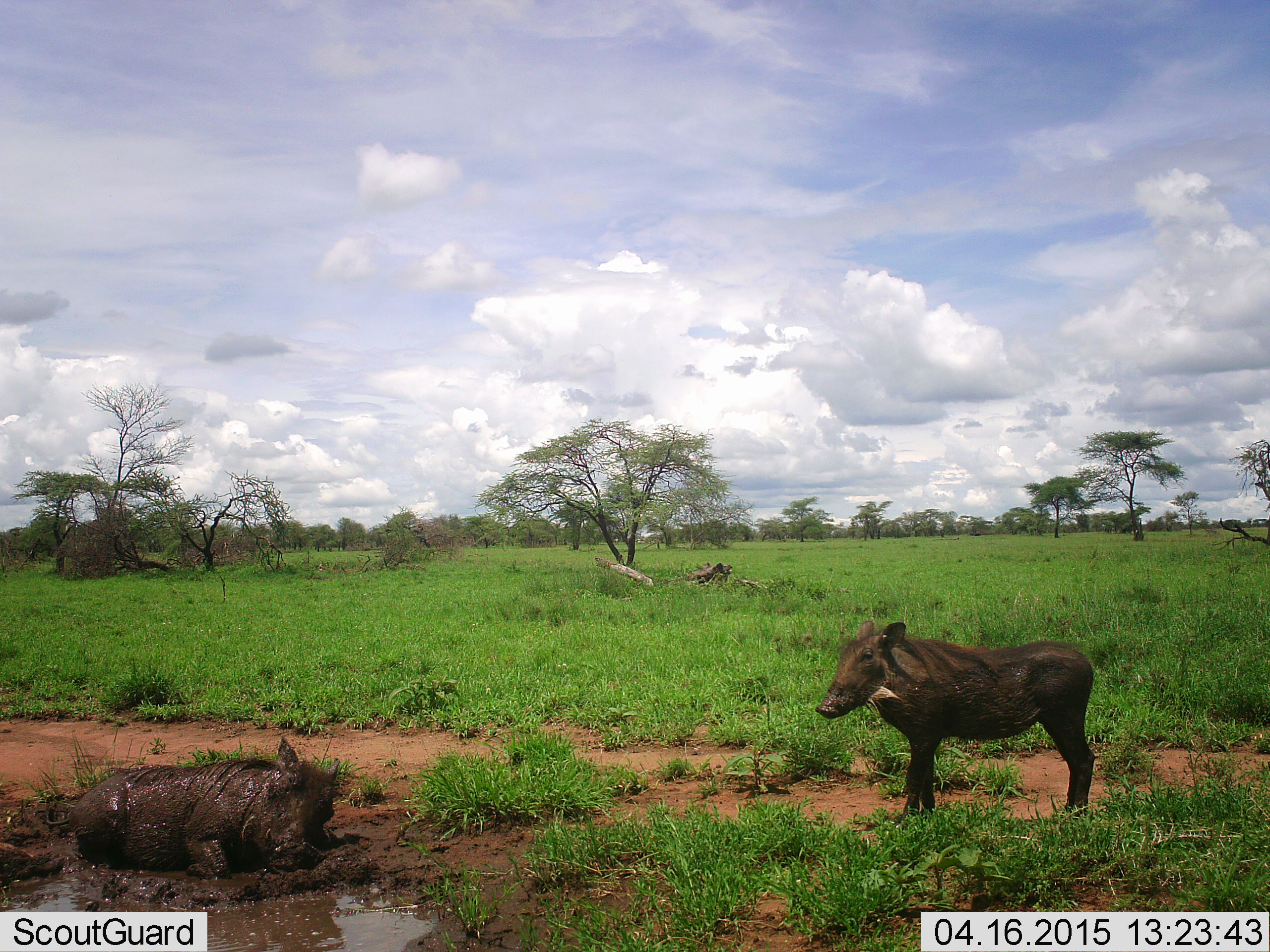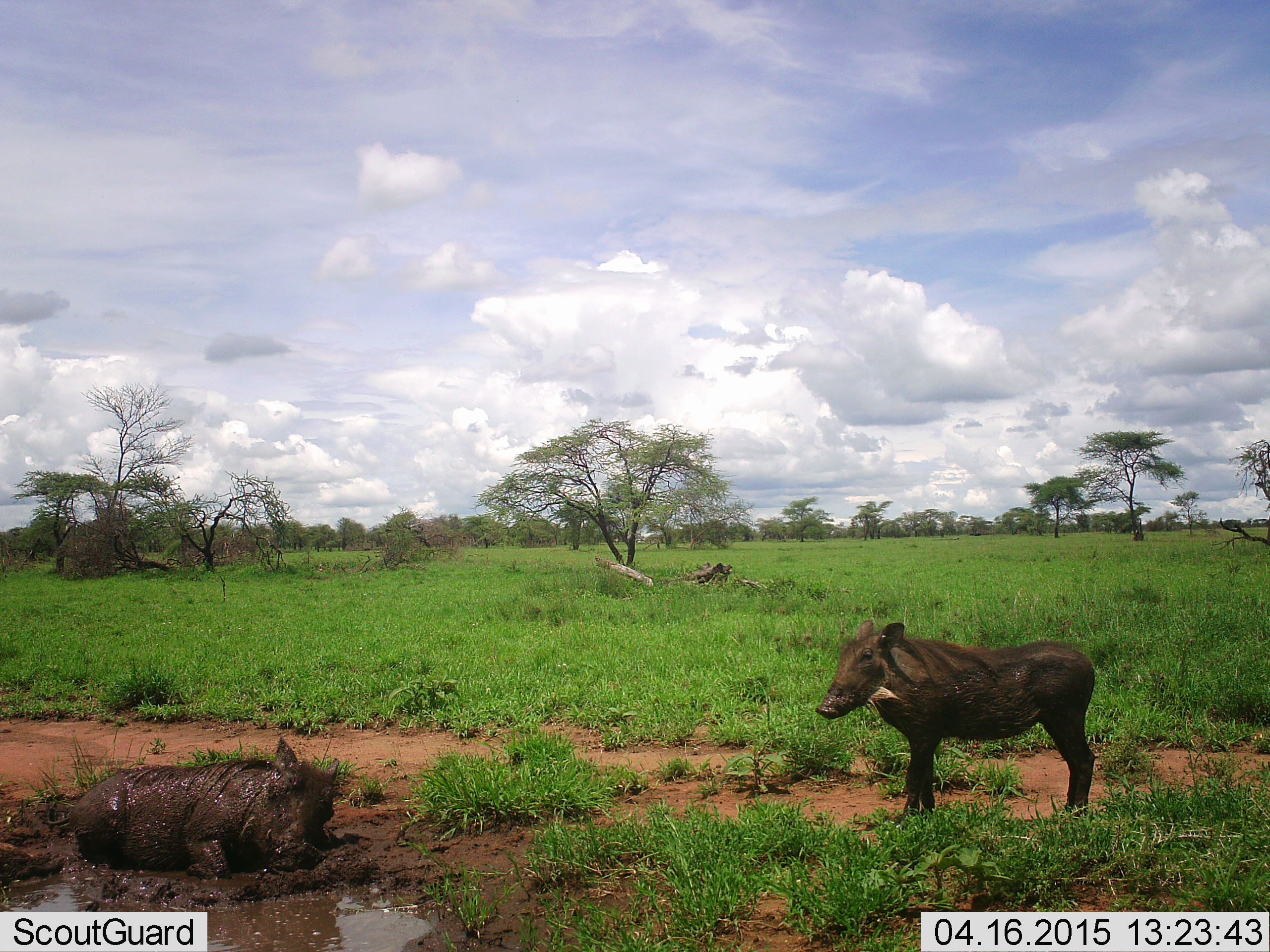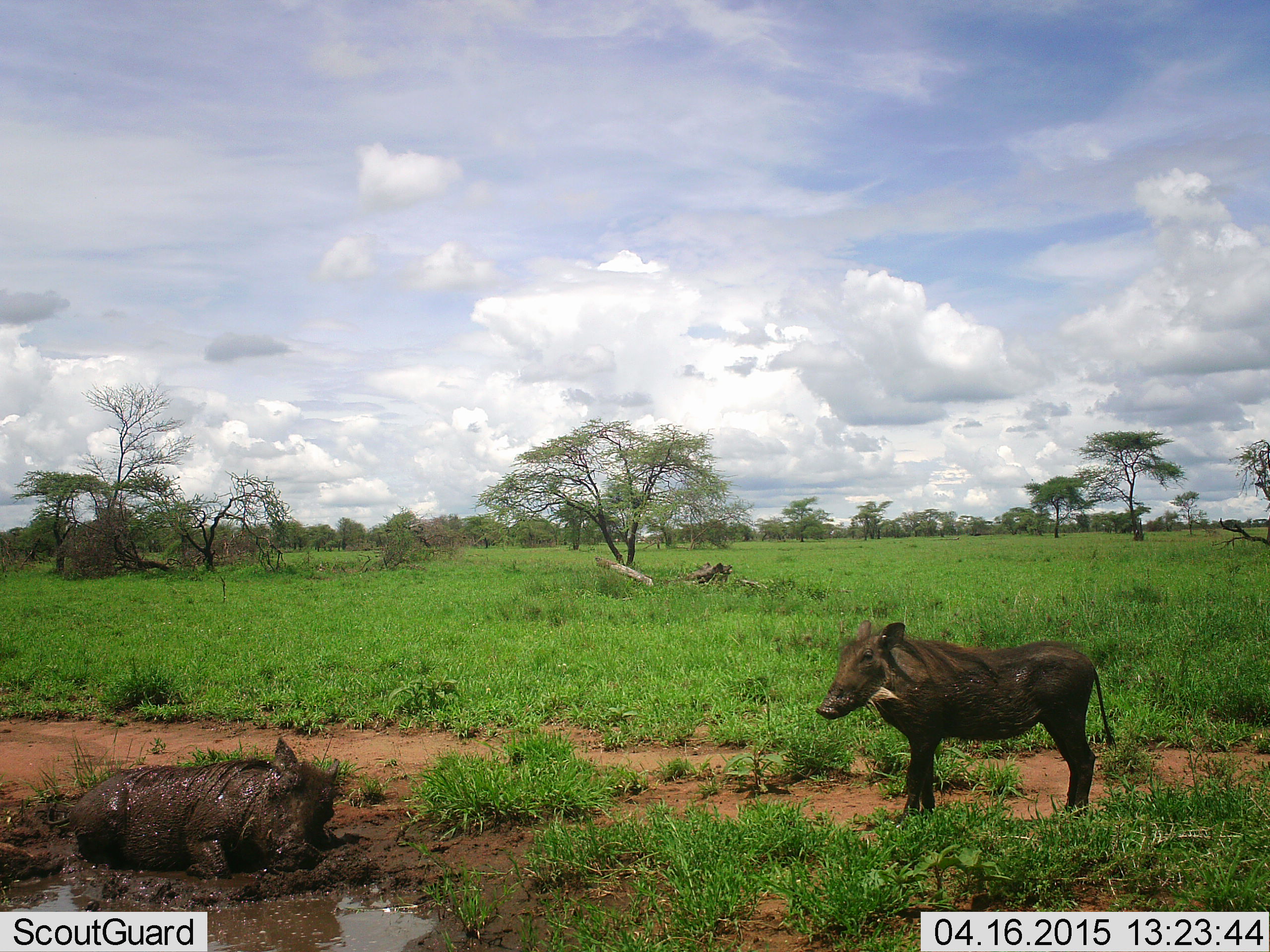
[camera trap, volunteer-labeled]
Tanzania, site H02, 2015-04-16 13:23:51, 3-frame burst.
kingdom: Animalia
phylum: Chordata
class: Mammalia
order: Artiodactyla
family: Suidae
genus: Phacochoerus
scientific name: Phacochoerus africanus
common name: warthog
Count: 2.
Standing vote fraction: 90%.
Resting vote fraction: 90%.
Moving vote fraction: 0%.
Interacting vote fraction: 0%.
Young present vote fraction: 10%.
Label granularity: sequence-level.